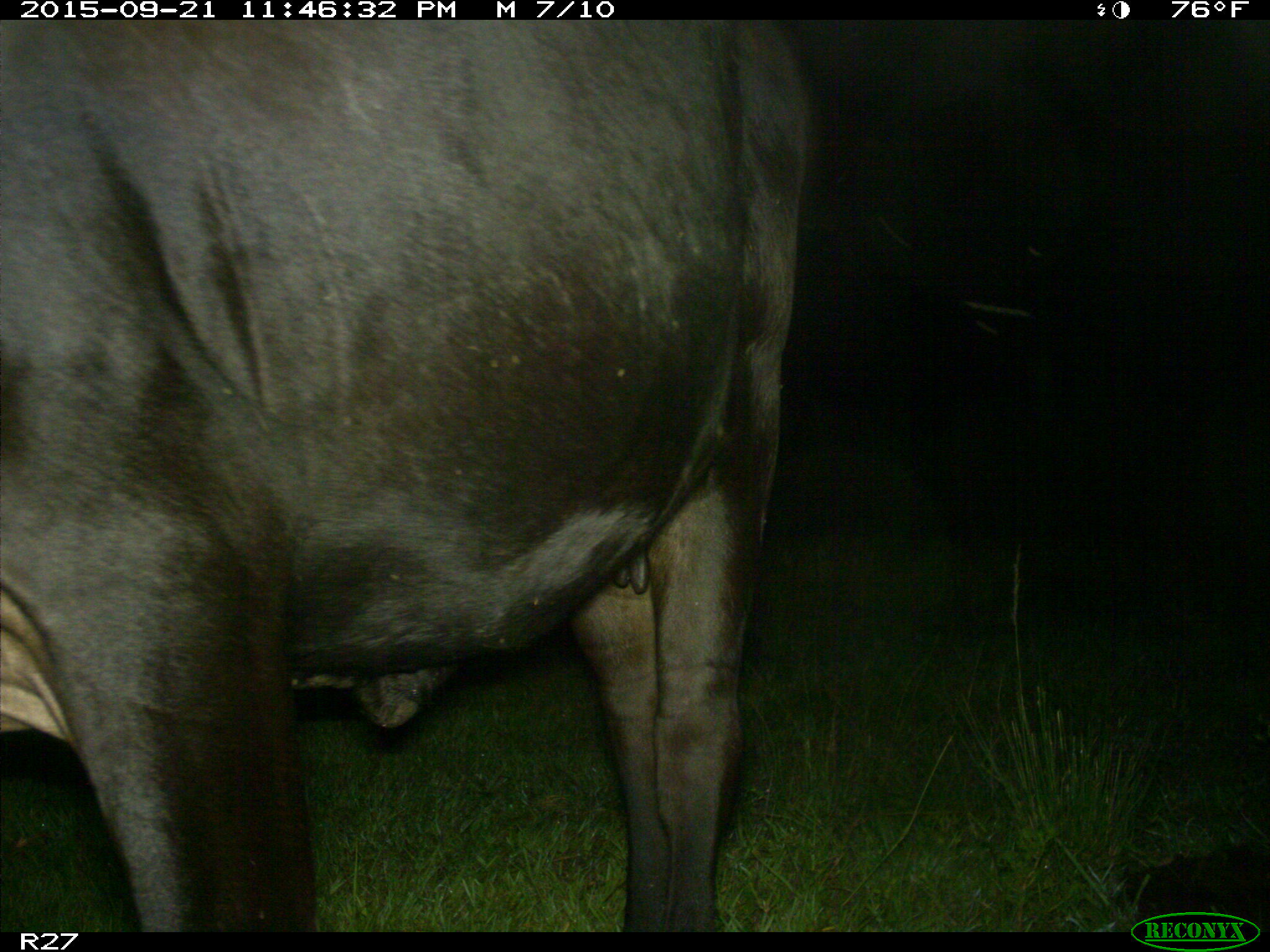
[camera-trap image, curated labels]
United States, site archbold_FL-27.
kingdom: Animalia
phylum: Chordata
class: Mammalia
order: Artiodactyla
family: Bovidae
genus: Bos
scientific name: Bos taurus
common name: domestic cow